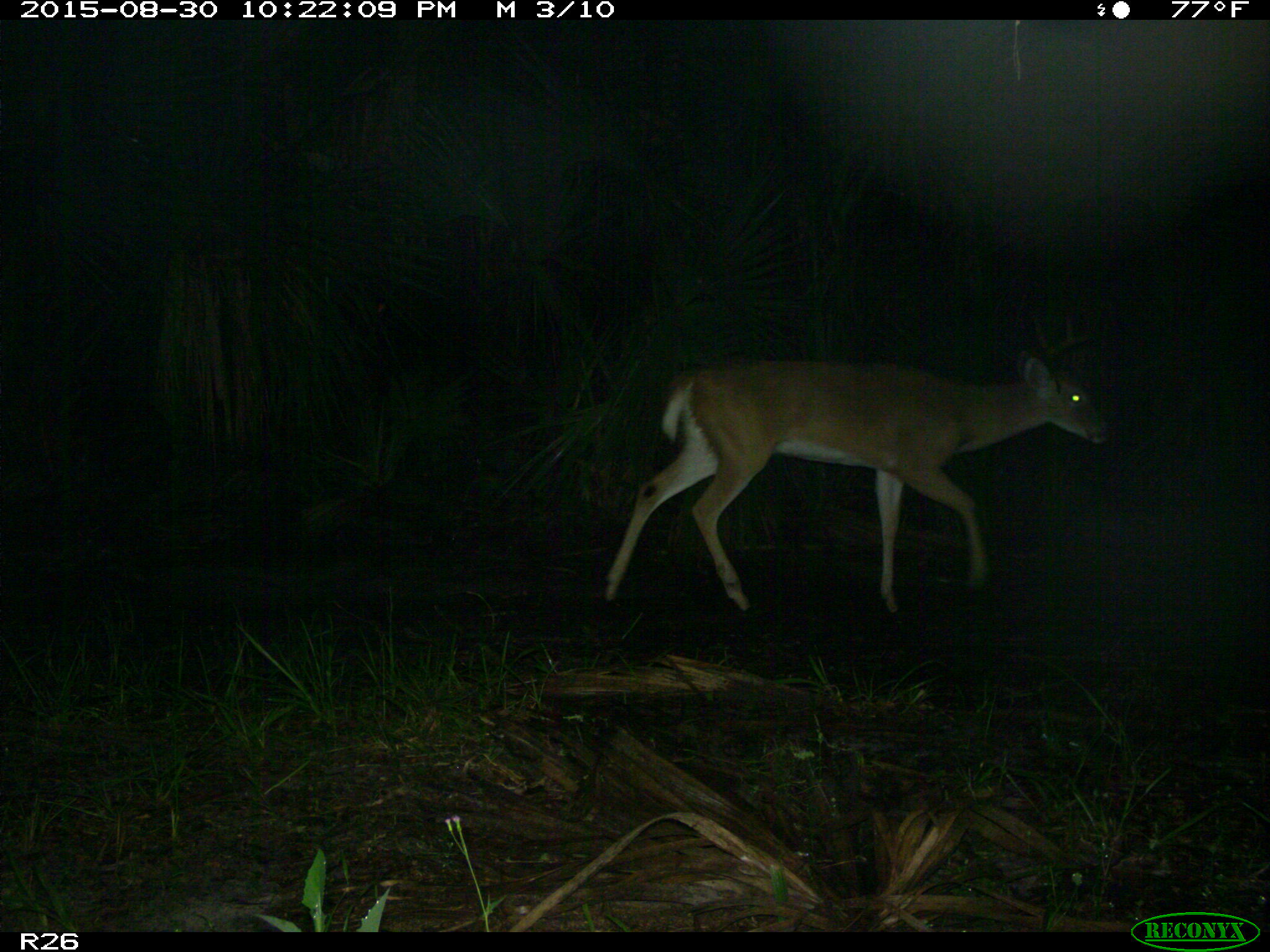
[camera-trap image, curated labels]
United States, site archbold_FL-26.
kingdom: Animalia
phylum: Chordata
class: Mammalia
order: Artiodactyla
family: Cervidae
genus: Odocoileus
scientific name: Odocoileus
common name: deer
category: unidentified deer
Unidentified deer (deer) (Odocoileus).